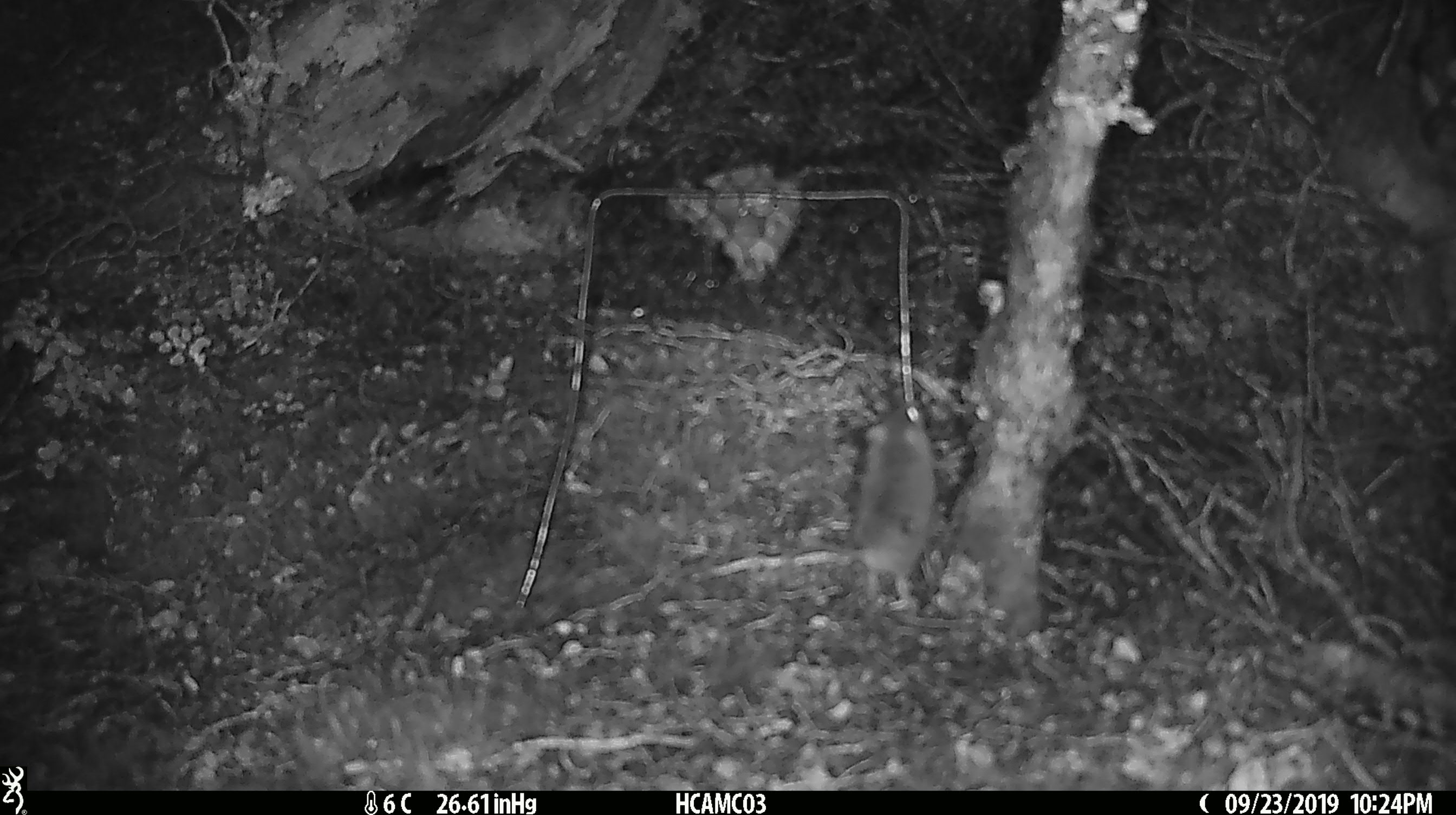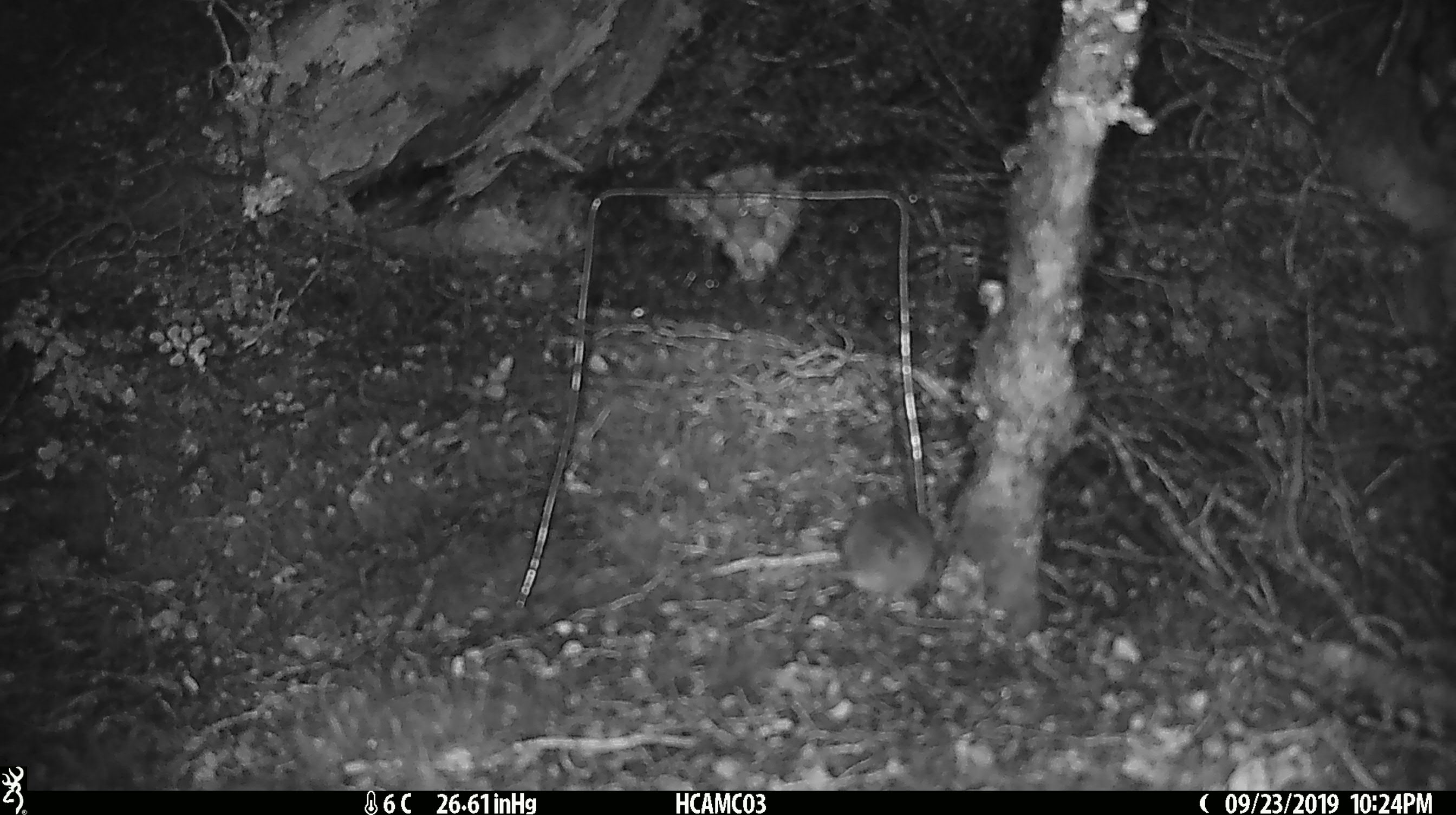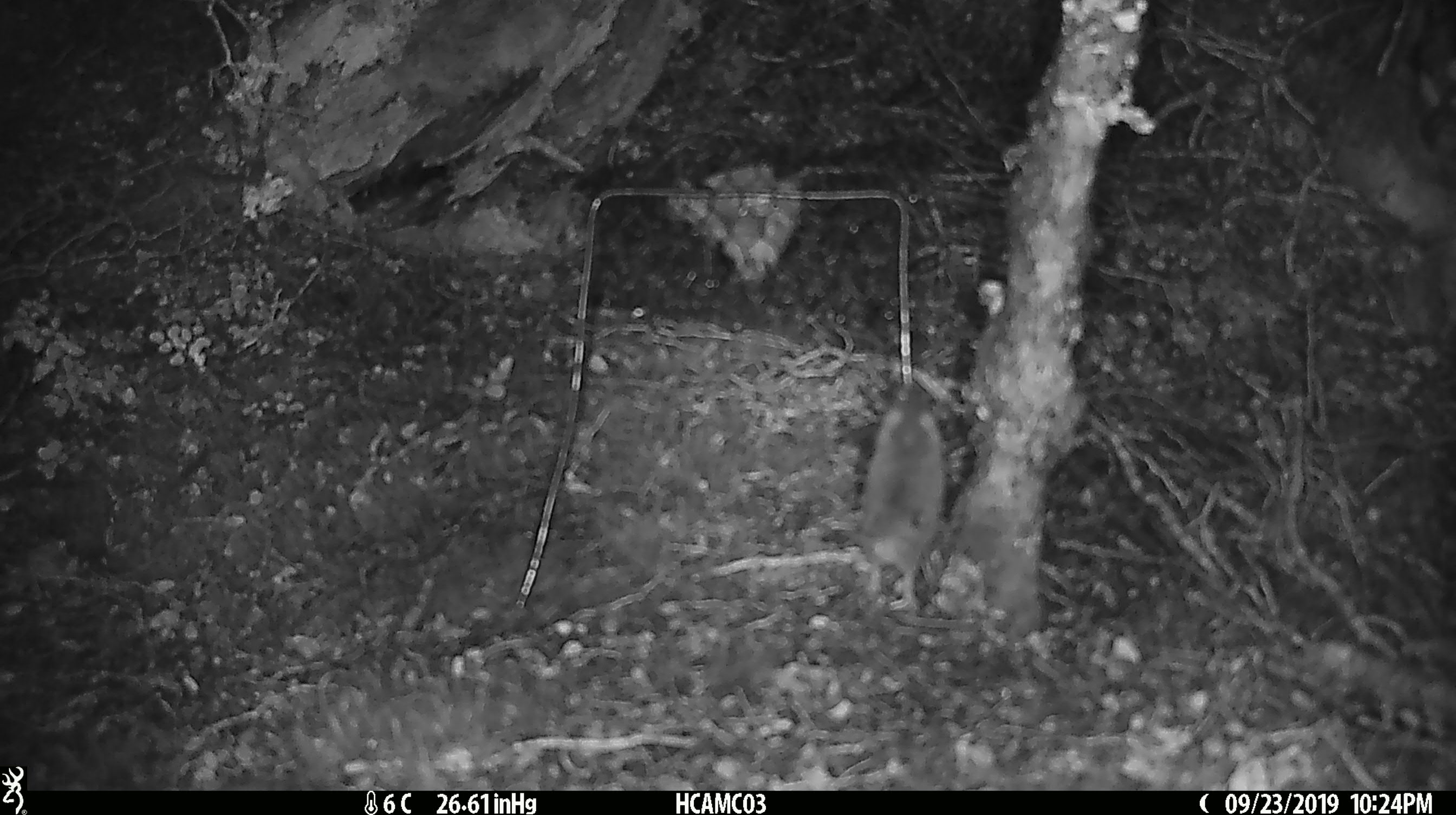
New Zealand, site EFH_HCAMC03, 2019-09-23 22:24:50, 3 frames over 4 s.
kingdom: Animalia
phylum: Chordata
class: Mammalia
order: Rodentia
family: Muridae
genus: Mus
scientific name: Mus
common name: mouse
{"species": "mouse (Mus)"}